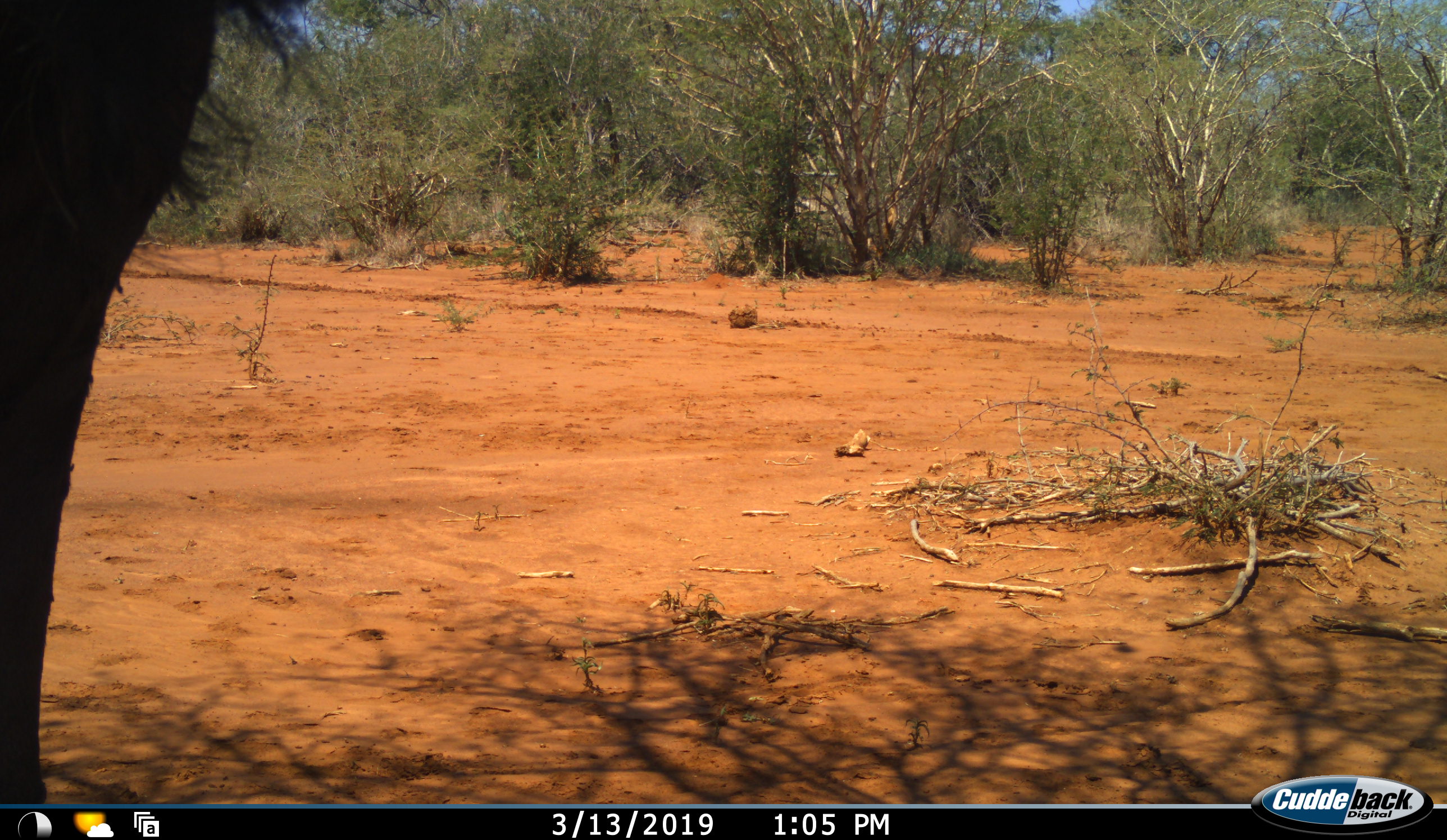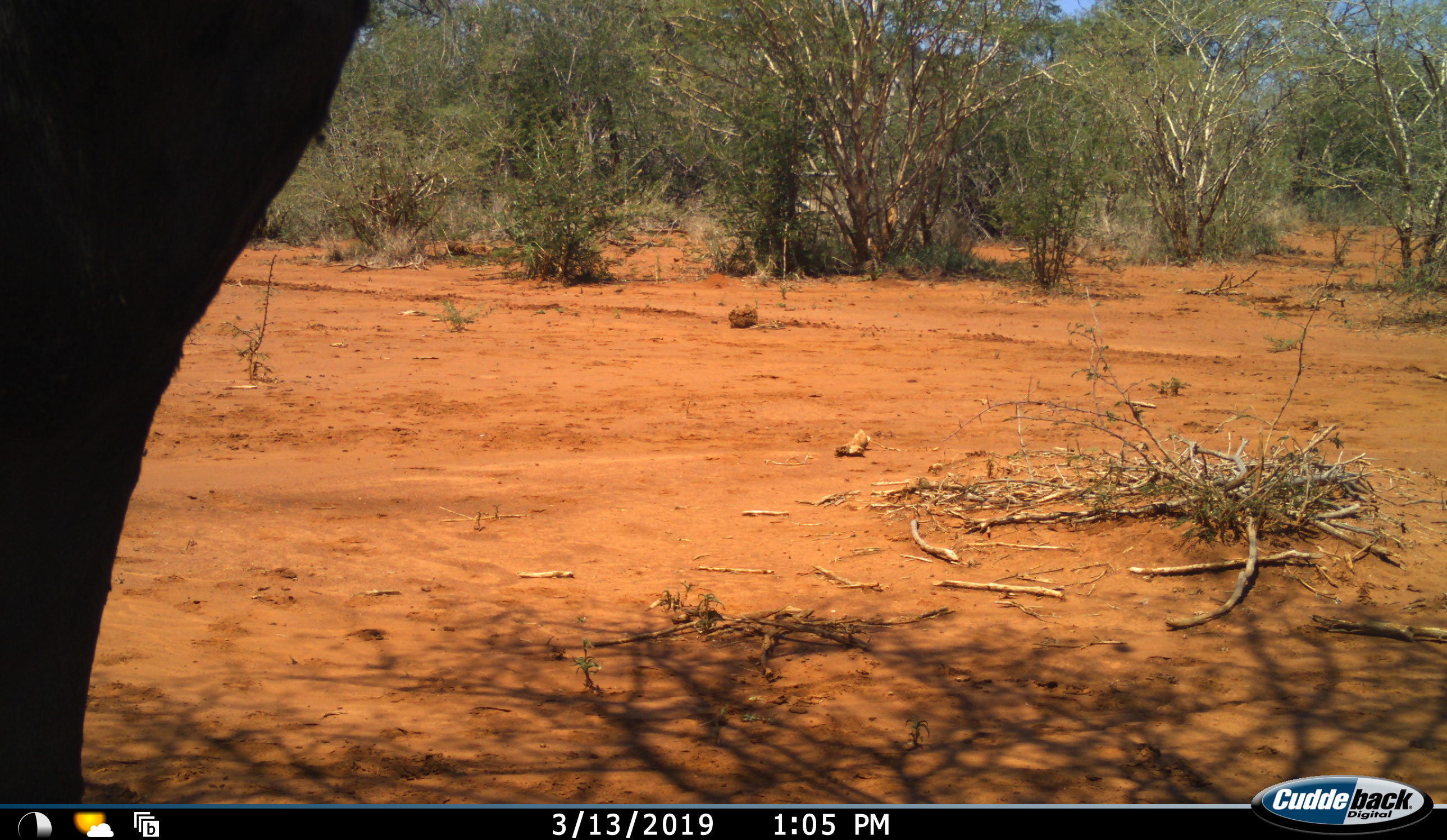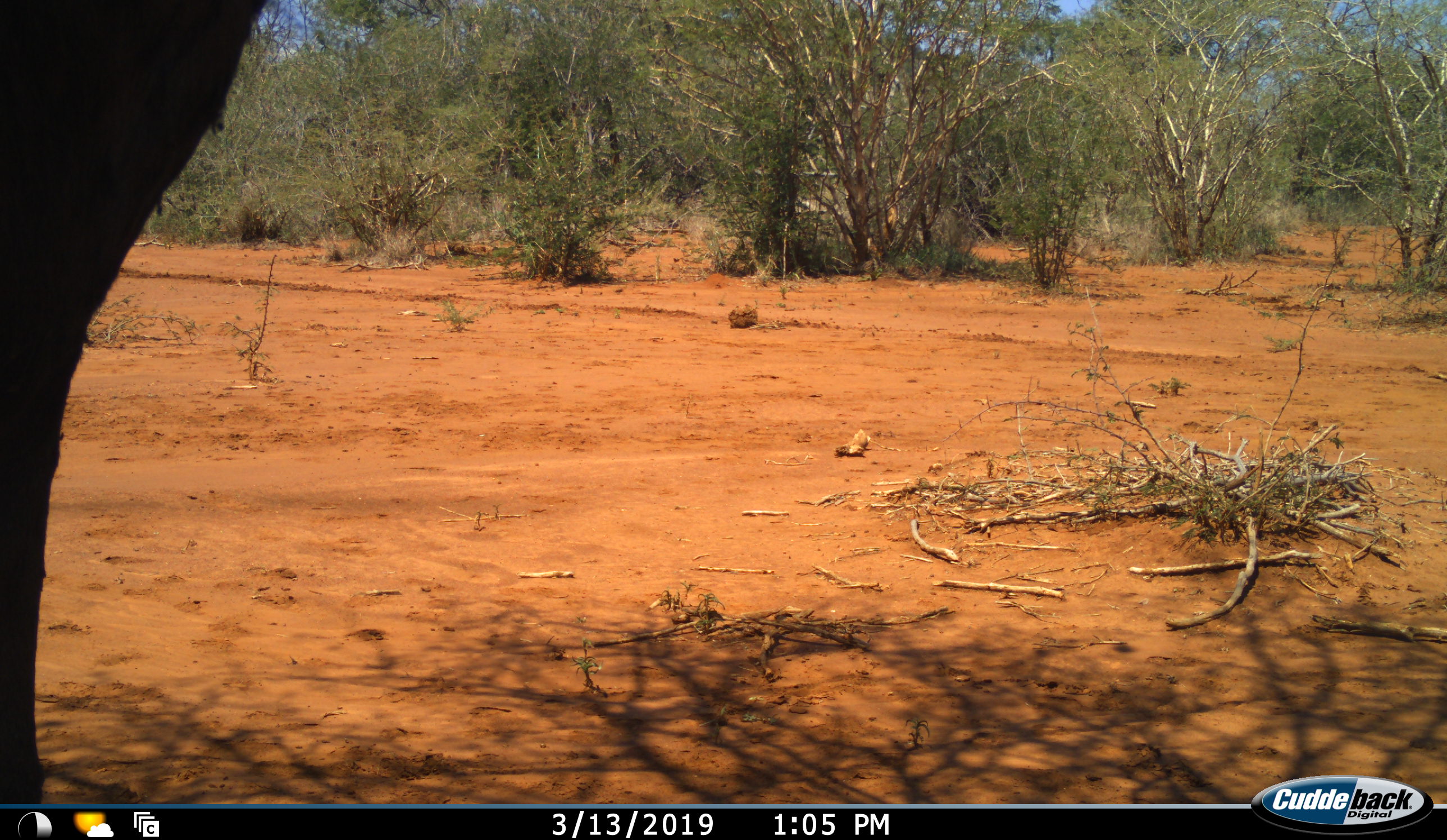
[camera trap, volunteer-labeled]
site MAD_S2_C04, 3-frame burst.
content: unidentified animal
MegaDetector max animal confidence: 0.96